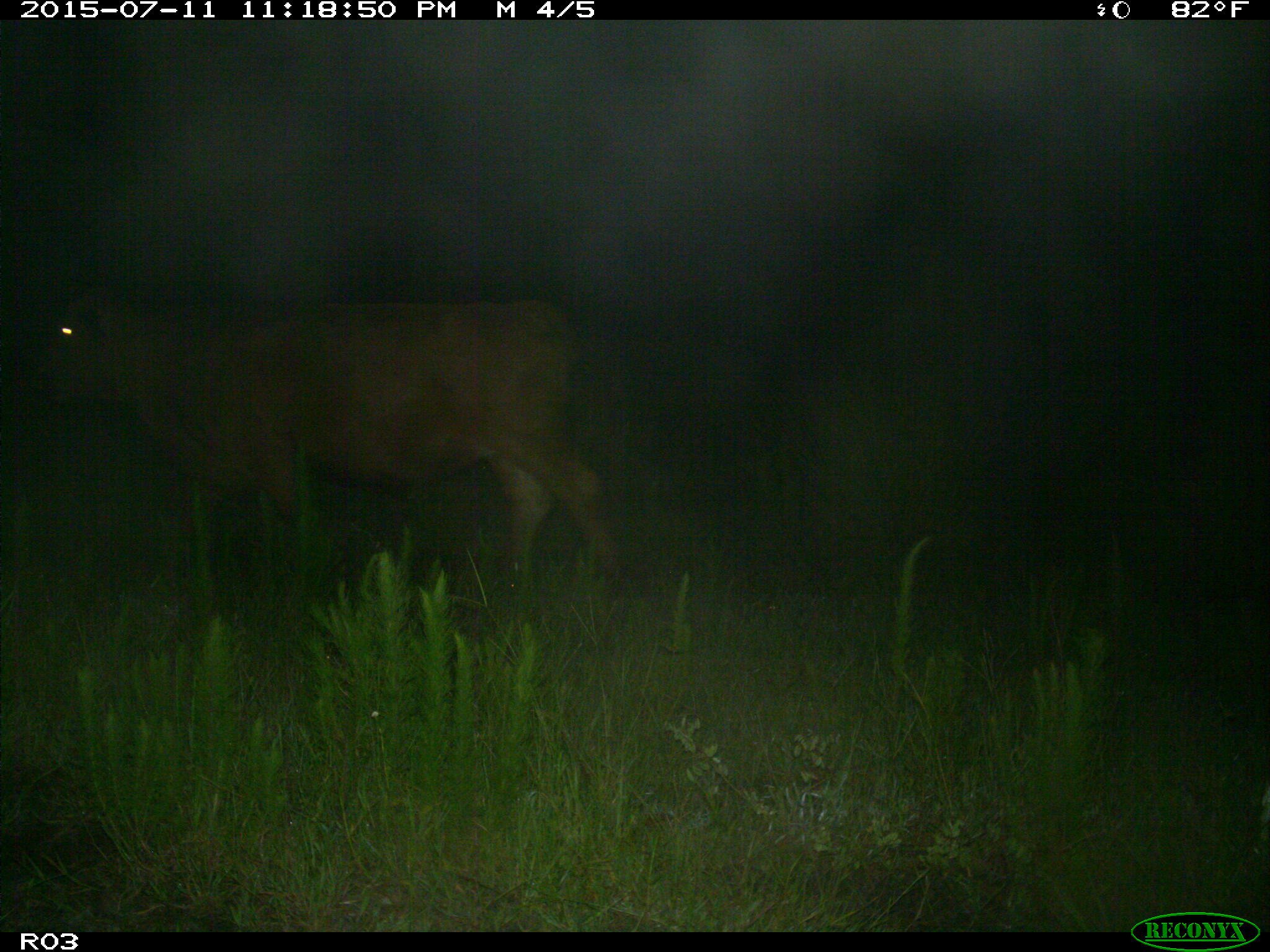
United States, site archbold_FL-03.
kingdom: Animalia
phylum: Chordata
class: Mammalia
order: Artiodactyla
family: Bovidae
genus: Bos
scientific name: Bos taurus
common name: domestic cow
Bos taurus (domestic cow).